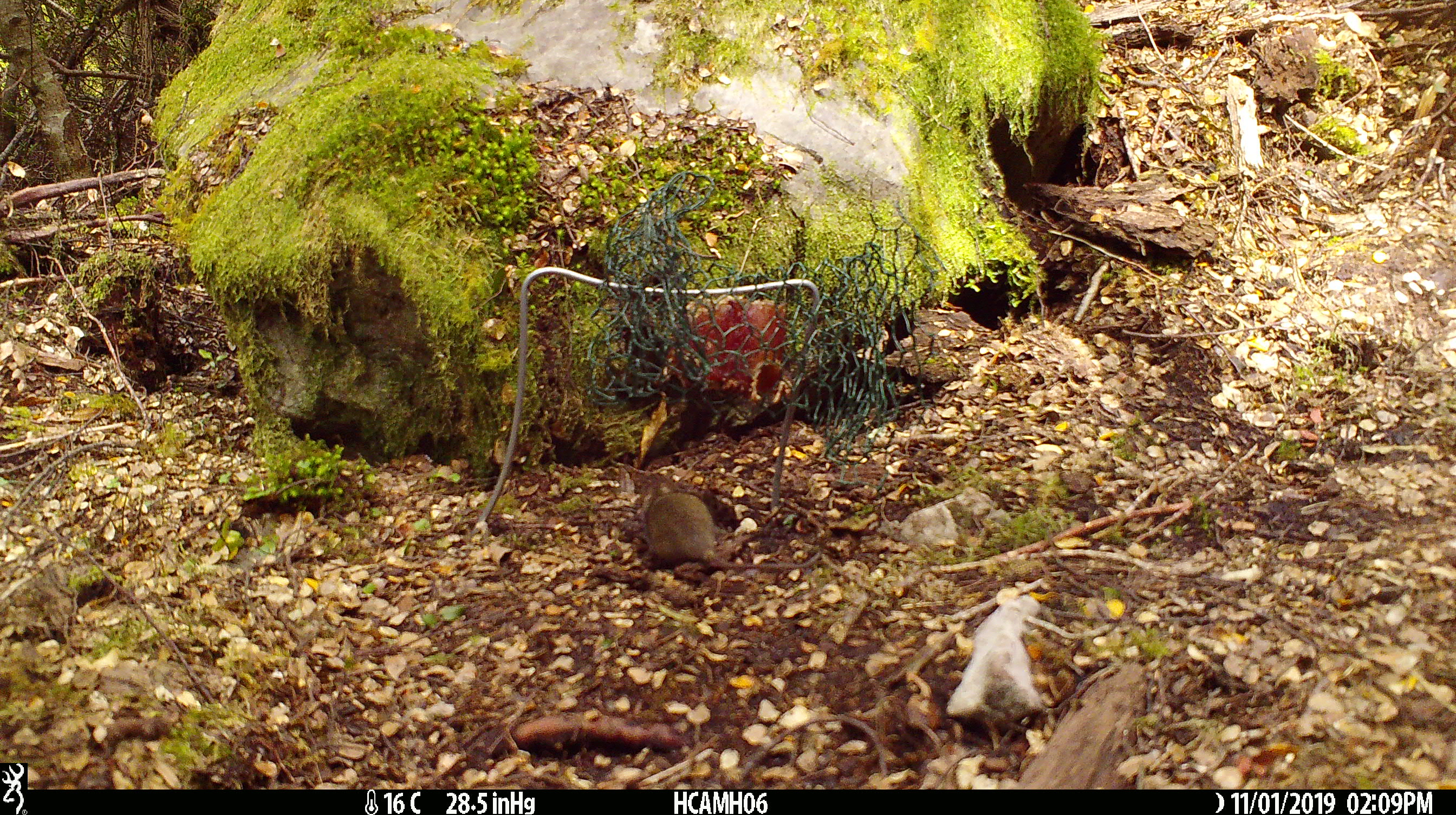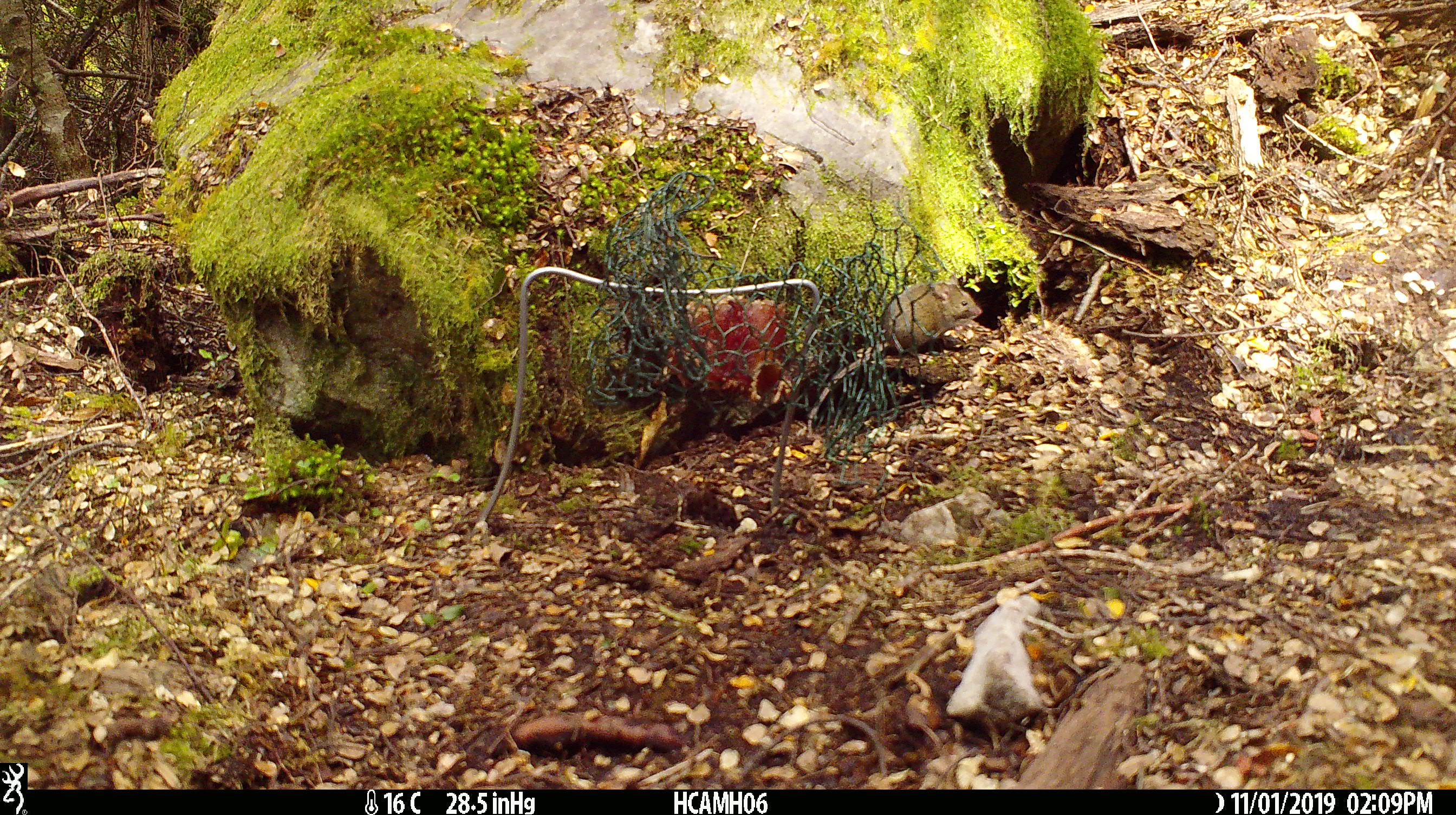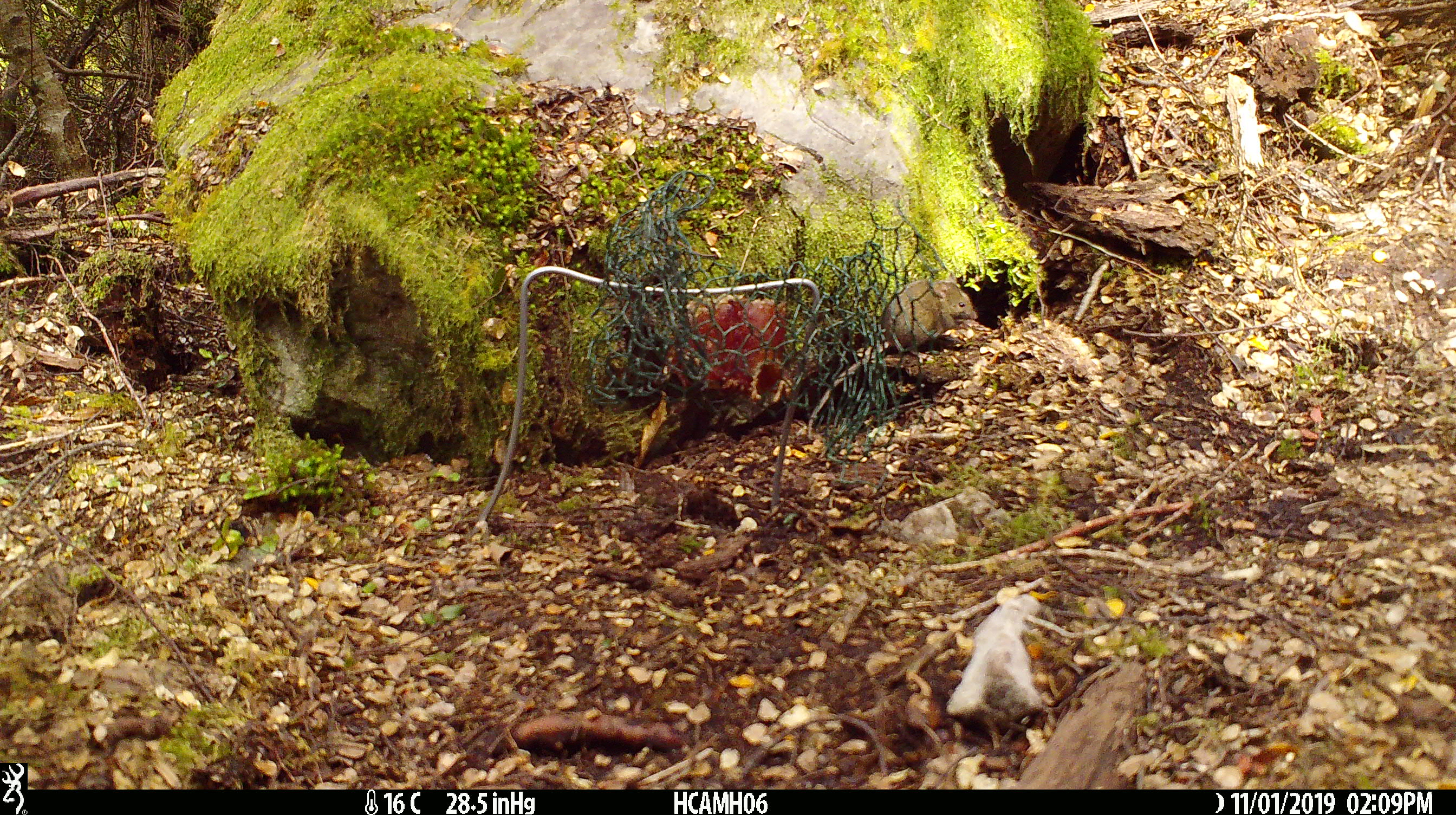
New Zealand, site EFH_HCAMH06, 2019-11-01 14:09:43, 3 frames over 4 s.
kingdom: Animalia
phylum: Chordata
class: Mammalia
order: Rodentia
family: Muridae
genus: Mus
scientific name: Mus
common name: mouse